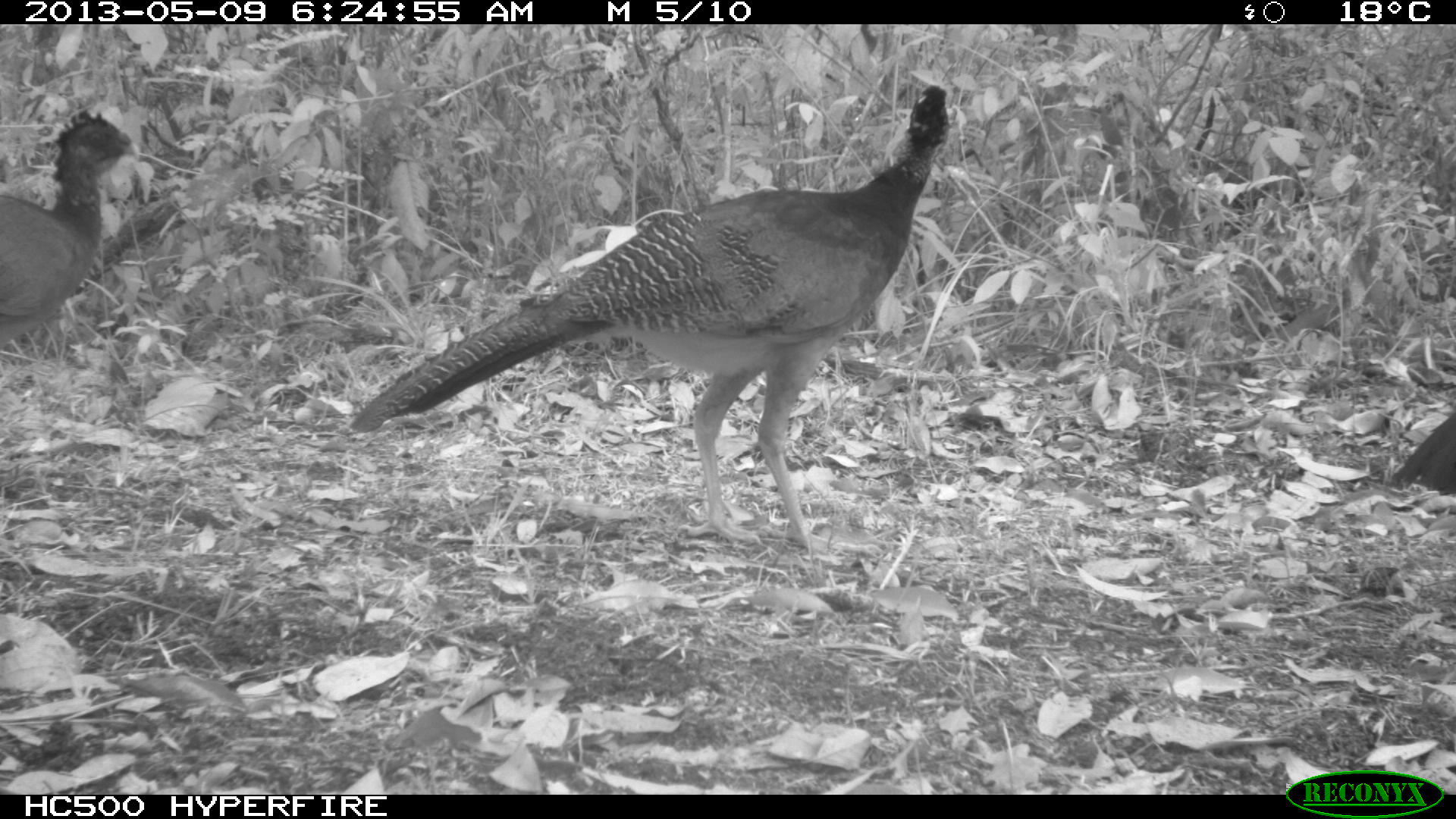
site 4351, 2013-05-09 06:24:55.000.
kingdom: Animalia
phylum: Chordata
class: Aves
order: Galliformes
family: Cracidae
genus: Crax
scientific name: Crax rubra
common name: great curassow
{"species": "Crax rubra (great curassow)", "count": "3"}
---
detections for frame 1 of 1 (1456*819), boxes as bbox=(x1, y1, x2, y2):
crax rubra: bbox=(349, 82, 951, 547); bbox=(1, 106, 138, 348); bbox=(1384, 410, 1456, 497)